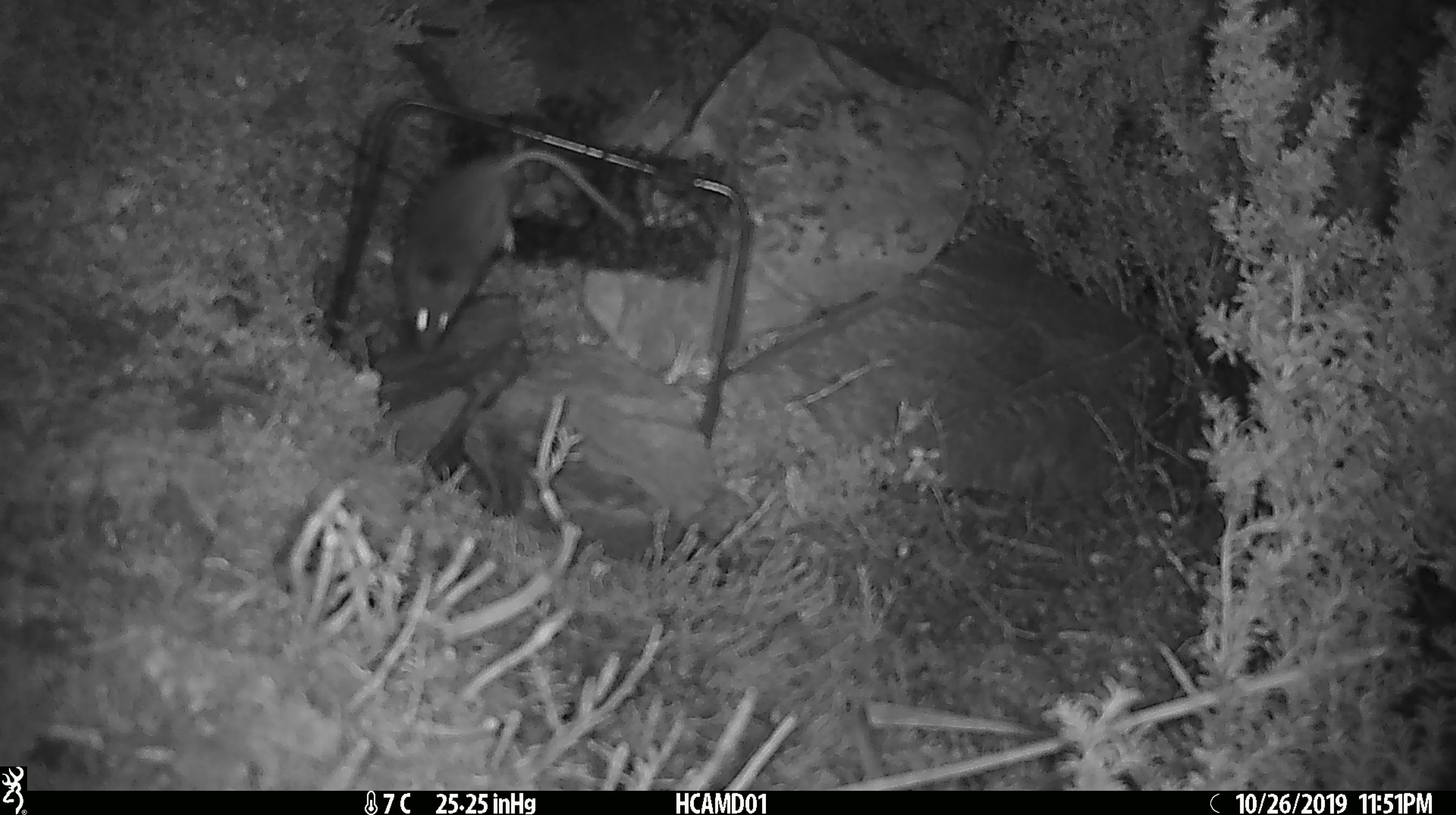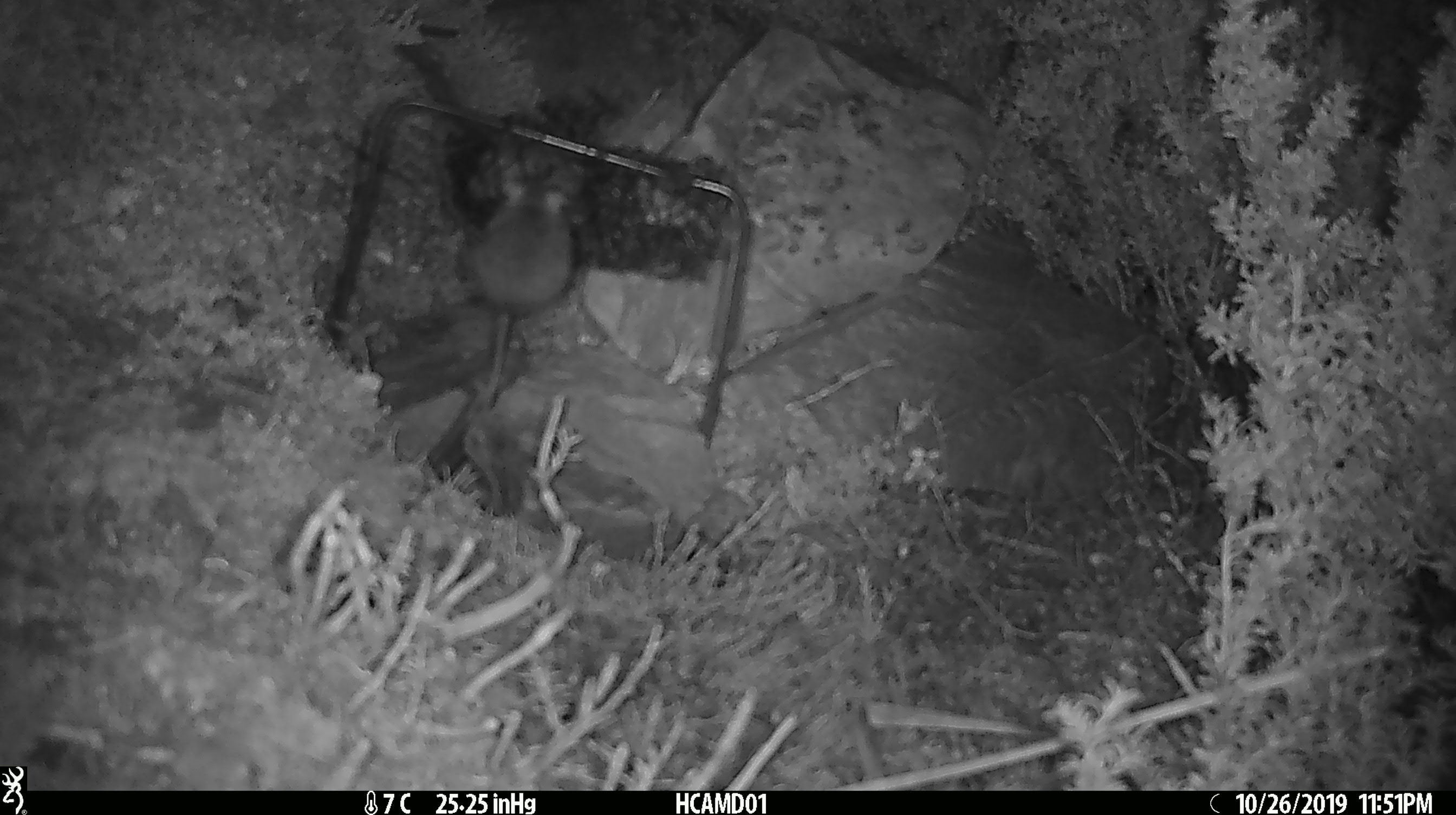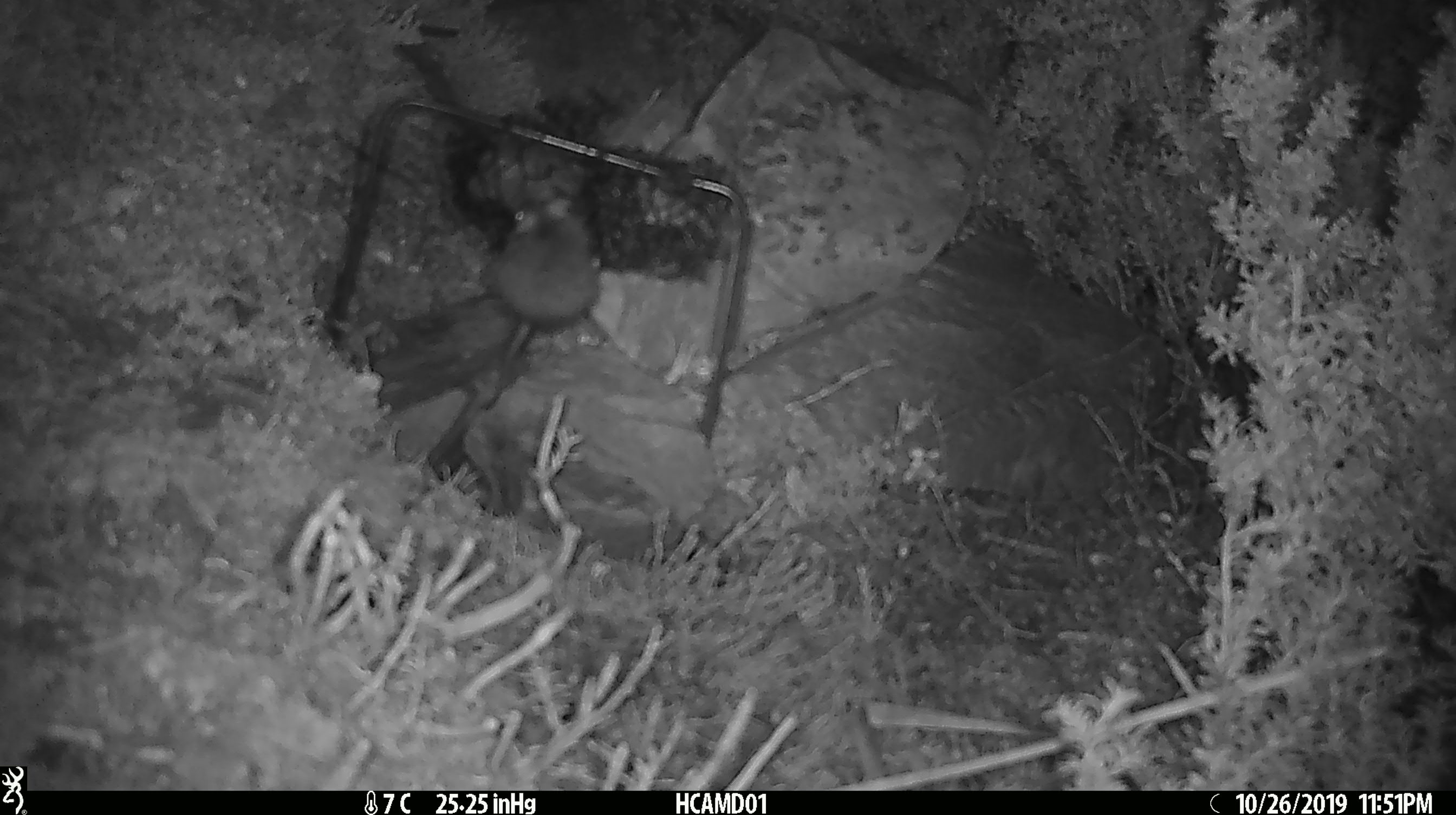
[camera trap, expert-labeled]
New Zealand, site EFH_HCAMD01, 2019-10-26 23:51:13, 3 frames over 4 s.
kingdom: Animalia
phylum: Chordata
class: Mammalia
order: Rodentia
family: Muridae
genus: Mus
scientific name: Mus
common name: mouse